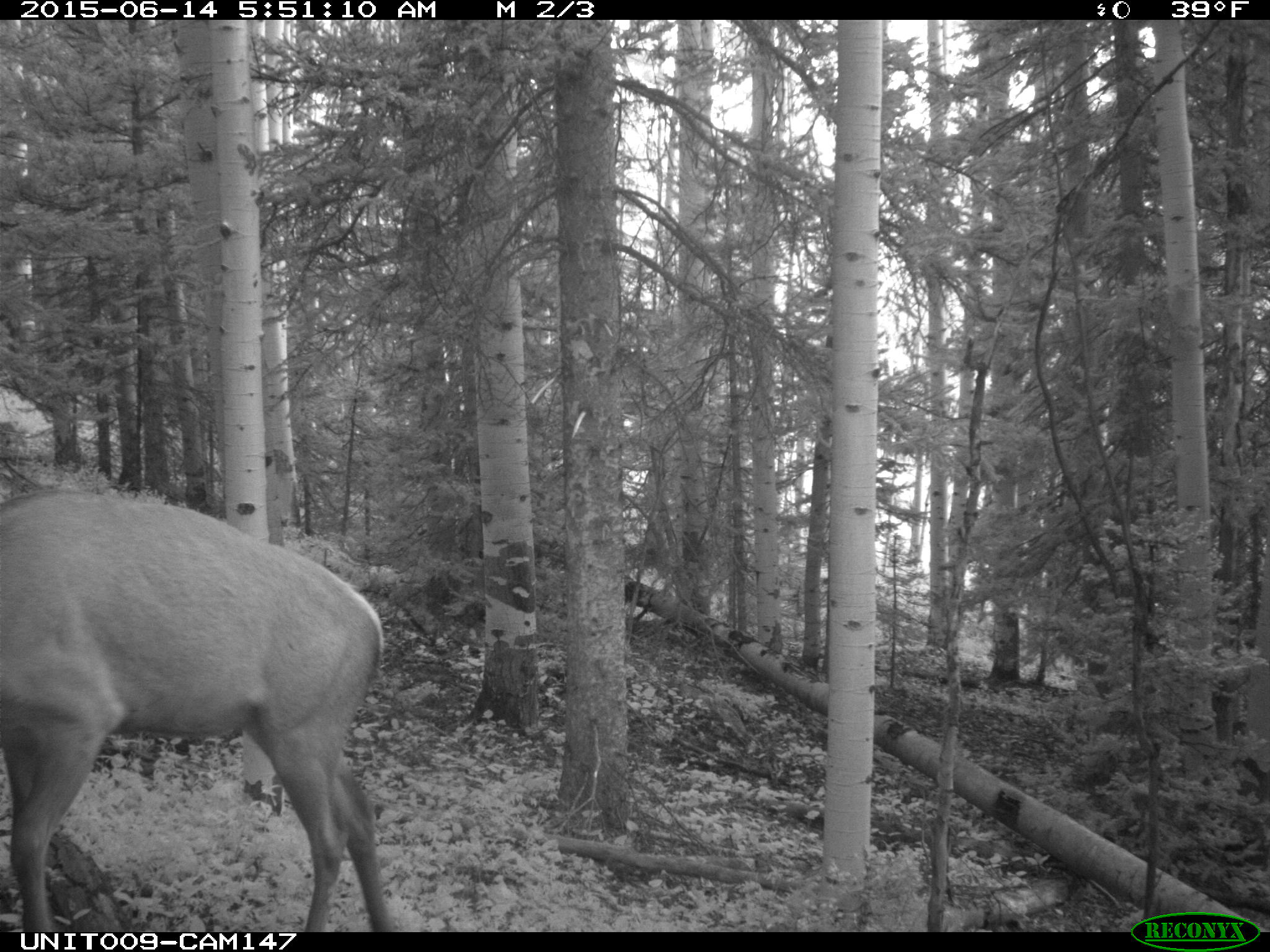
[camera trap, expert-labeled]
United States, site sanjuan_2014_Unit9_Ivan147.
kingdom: Animalia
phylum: Chordata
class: Mammalia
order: Artiodactyla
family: Cervidae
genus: Cervus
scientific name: Cervus elaphus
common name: red deer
Cervus elaphus (red deer).